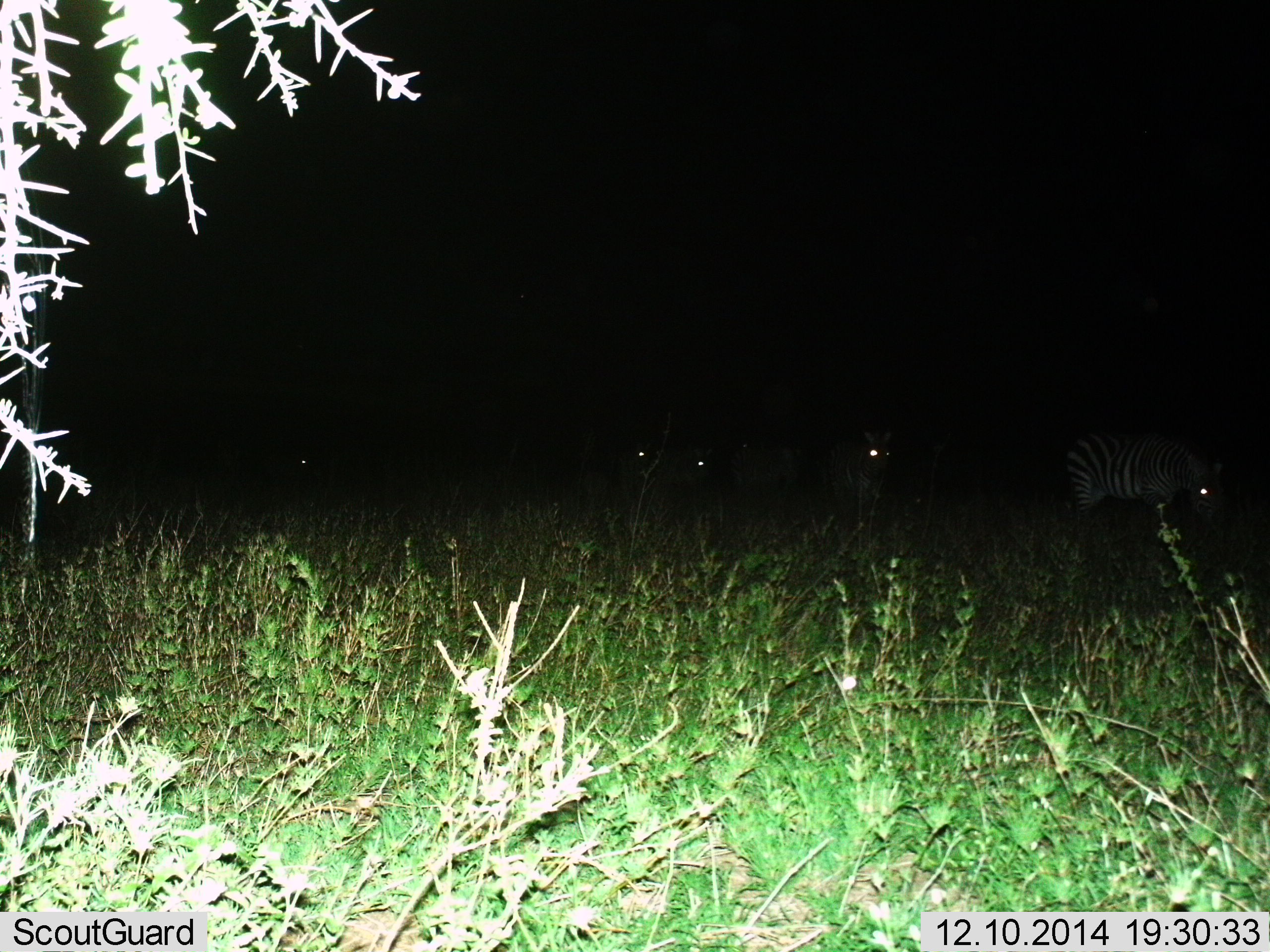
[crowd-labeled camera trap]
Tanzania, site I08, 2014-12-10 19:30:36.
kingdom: Animalia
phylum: Chordata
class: Mammalia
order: Perissodactyla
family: Equidae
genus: Equus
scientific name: Equus quagga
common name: plains zebra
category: zebra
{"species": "zebra (plains zebra) (Equus quagga)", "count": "5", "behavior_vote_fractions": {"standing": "50%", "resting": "0%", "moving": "10%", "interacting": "0%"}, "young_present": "10%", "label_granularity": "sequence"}